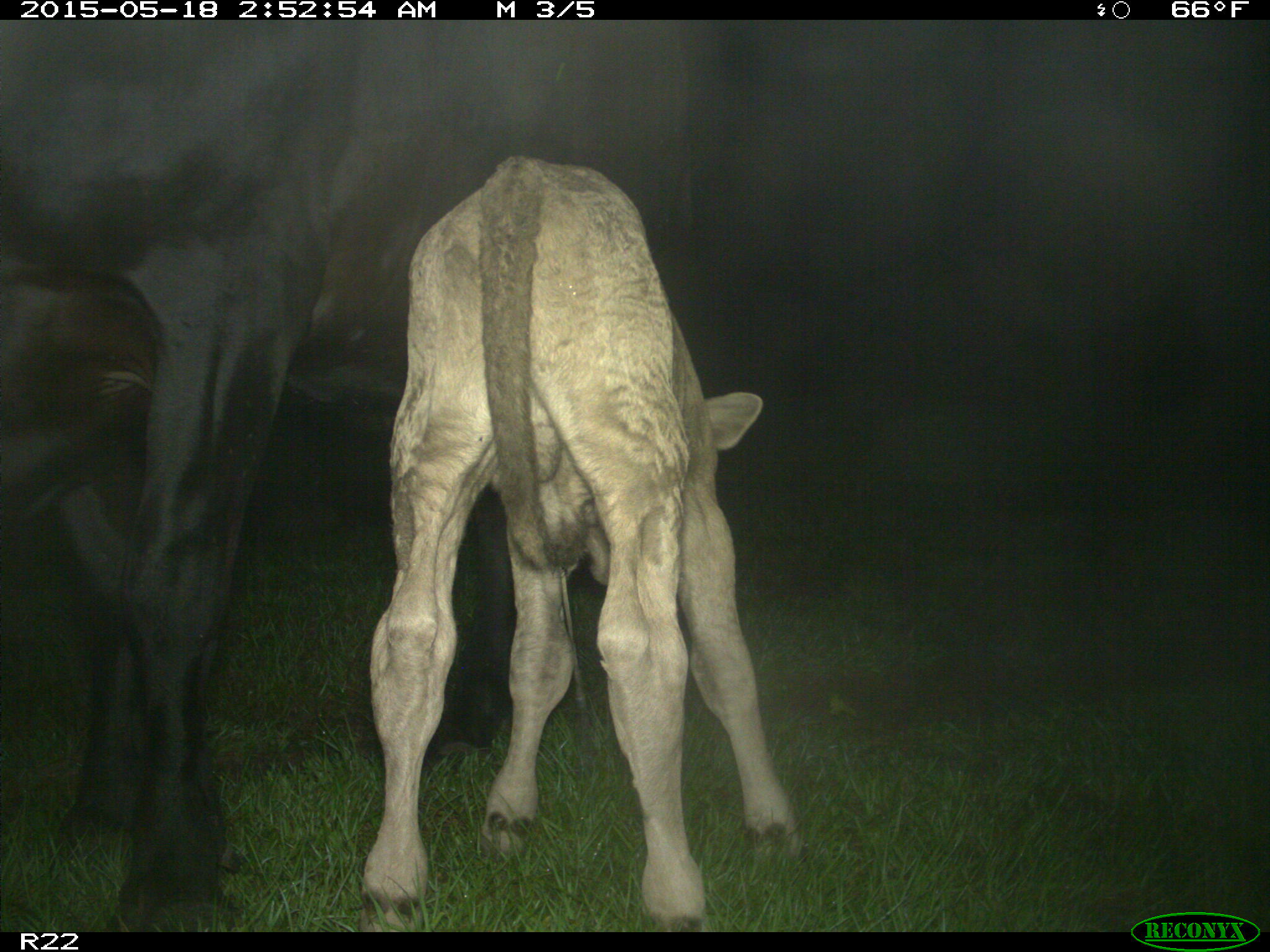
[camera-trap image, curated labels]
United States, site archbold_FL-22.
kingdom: Animalia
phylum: Chordata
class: Mammalia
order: Artiodactyla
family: Bovidae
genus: Bos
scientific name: Bos taurus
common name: domestic cow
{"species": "Bos taurus (domestic cow)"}